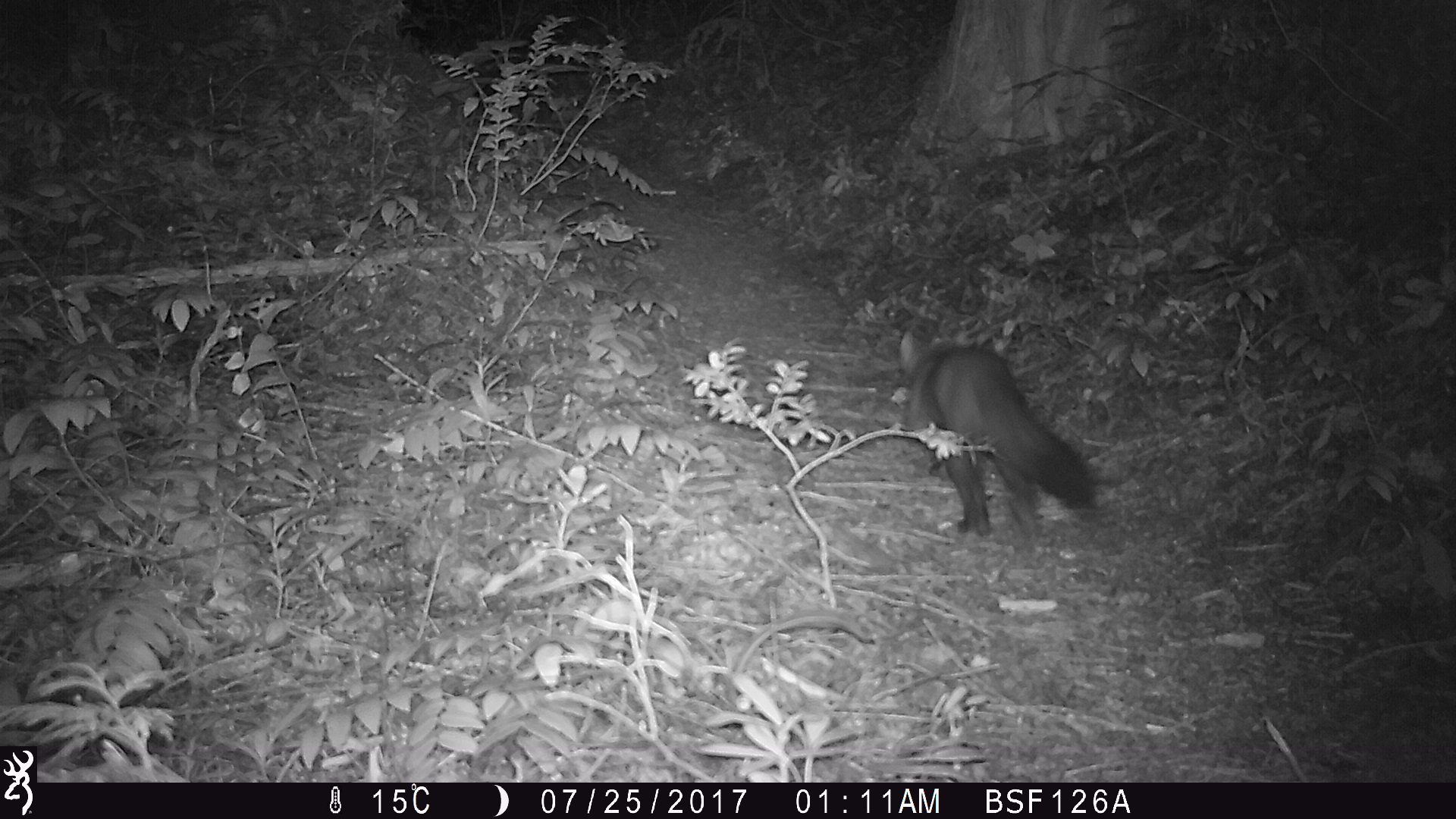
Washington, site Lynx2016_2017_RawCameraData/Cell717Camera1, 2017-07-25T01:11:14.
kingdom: Animalia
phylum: Chordata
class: Mammalia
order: Carnivora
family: Mustelidae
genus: Martes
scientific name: Martes americana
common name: american marten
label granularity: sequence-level